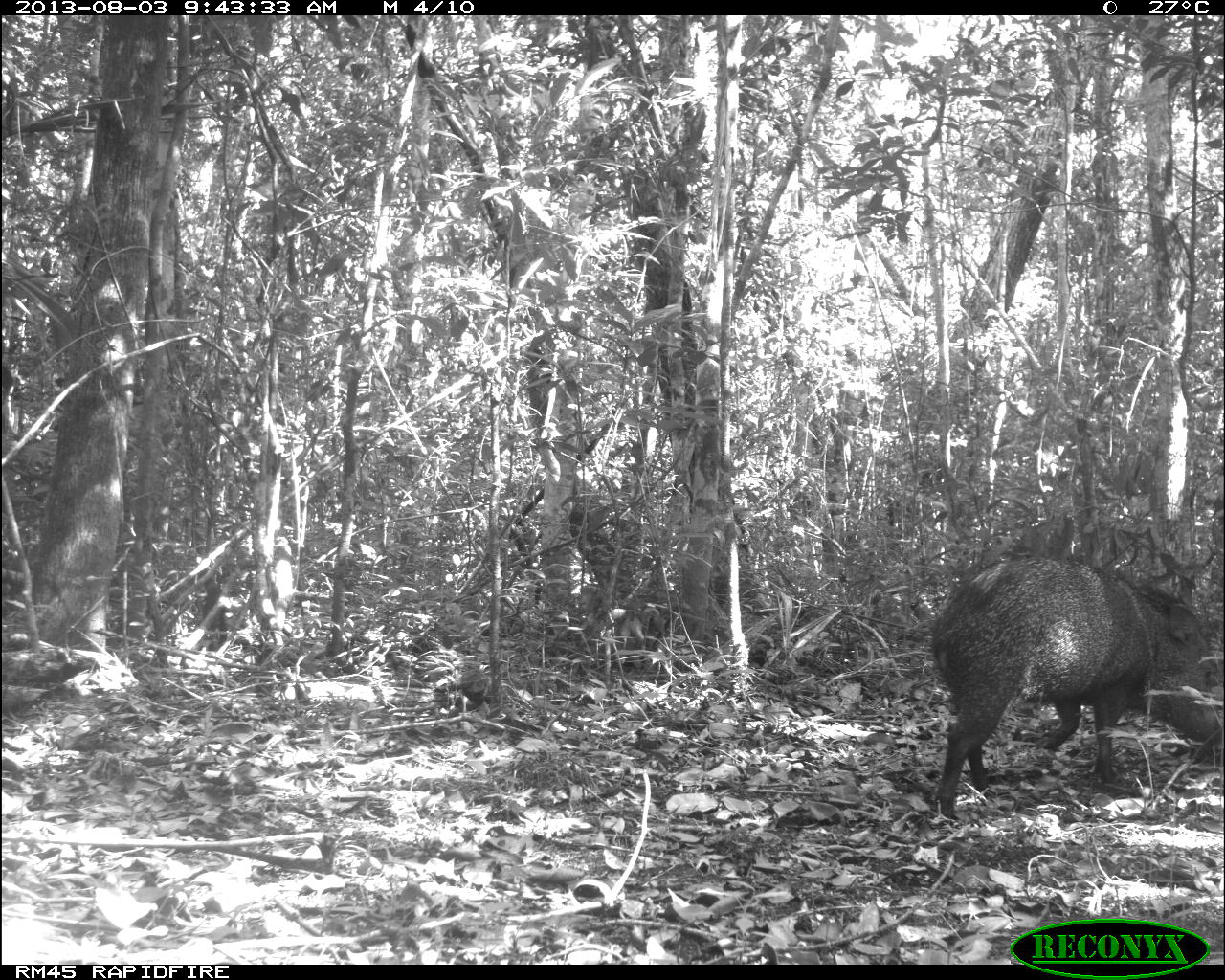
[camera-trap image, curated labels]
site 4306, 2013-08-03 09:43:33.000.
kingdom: Animalia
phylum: Chordata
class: Mammalia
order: Artiodactyla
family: Tayassuidae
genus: Pecari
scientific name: Pecari tajacu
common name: collared peccary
Pecari tajacu (collared peccary), count 1.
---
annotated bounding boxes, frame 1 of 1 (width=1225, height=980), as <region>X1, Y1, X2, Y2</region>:
pecari tajacu: <region>925, 550, 1219, 817</region>